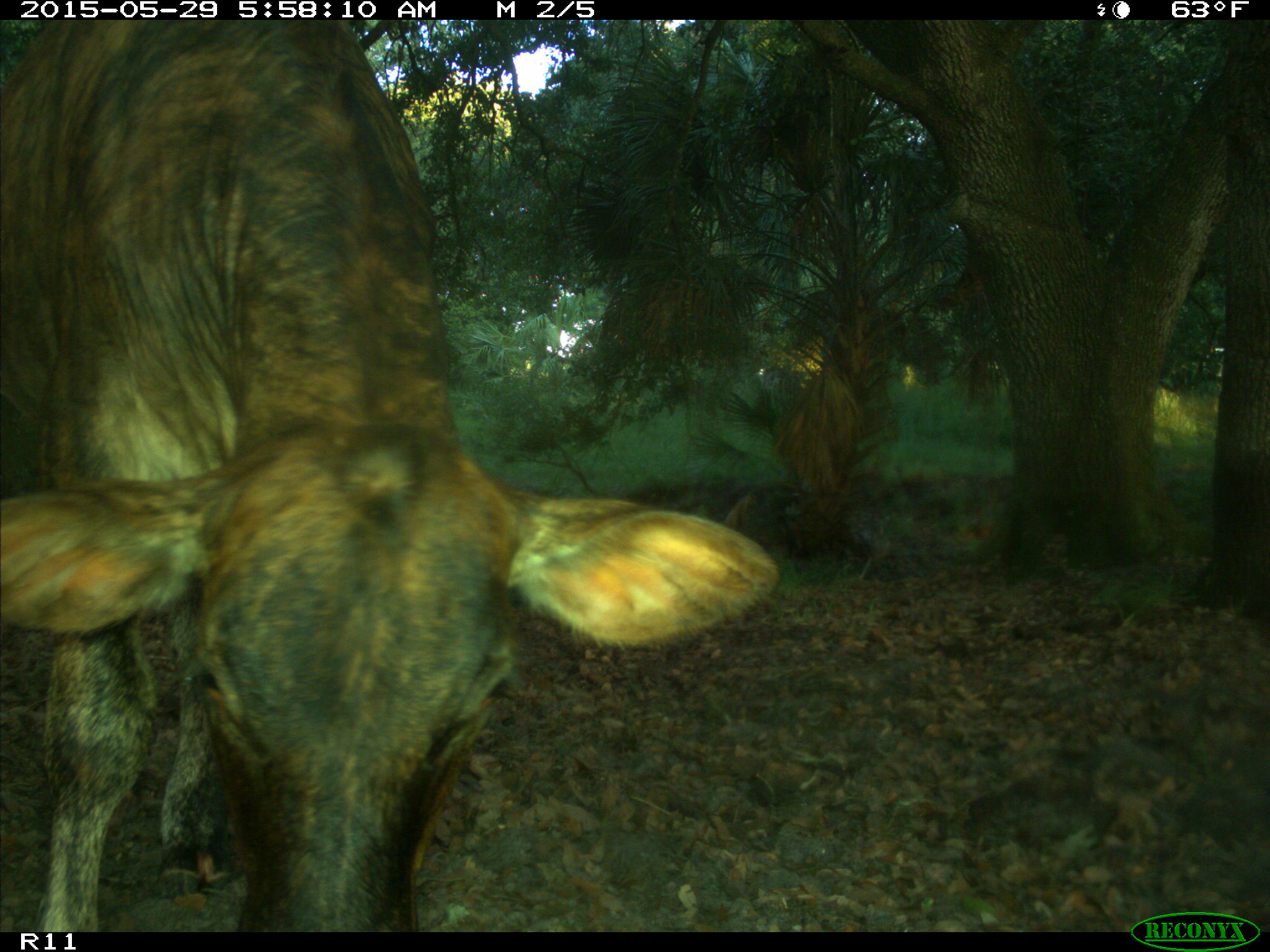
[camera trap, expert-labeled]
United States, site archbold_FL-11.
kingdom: Animalia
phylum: Chordata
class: Mammalia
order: Artiodactyla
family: Bovidae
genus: Bos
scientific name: Bos taurus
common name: domestic cow